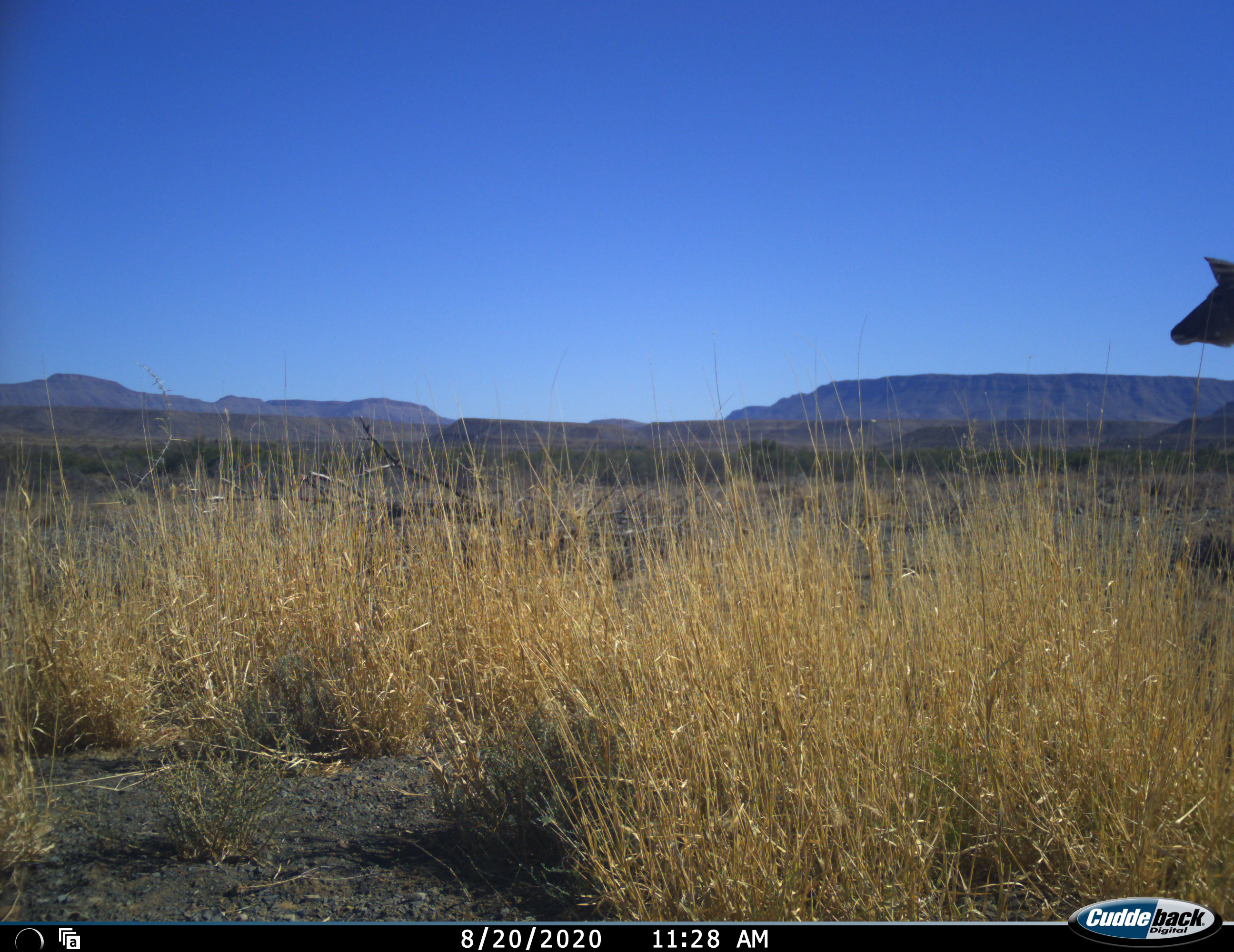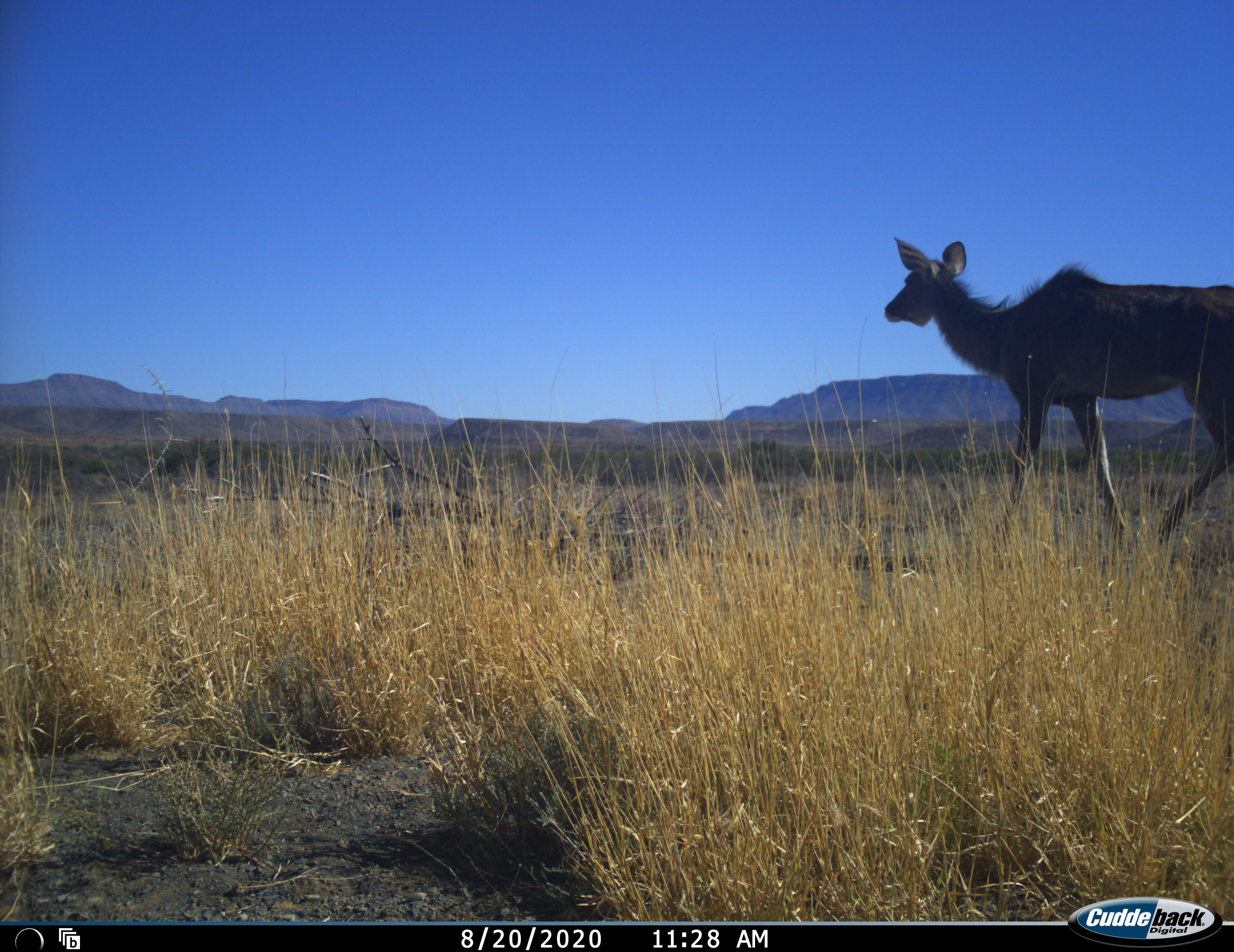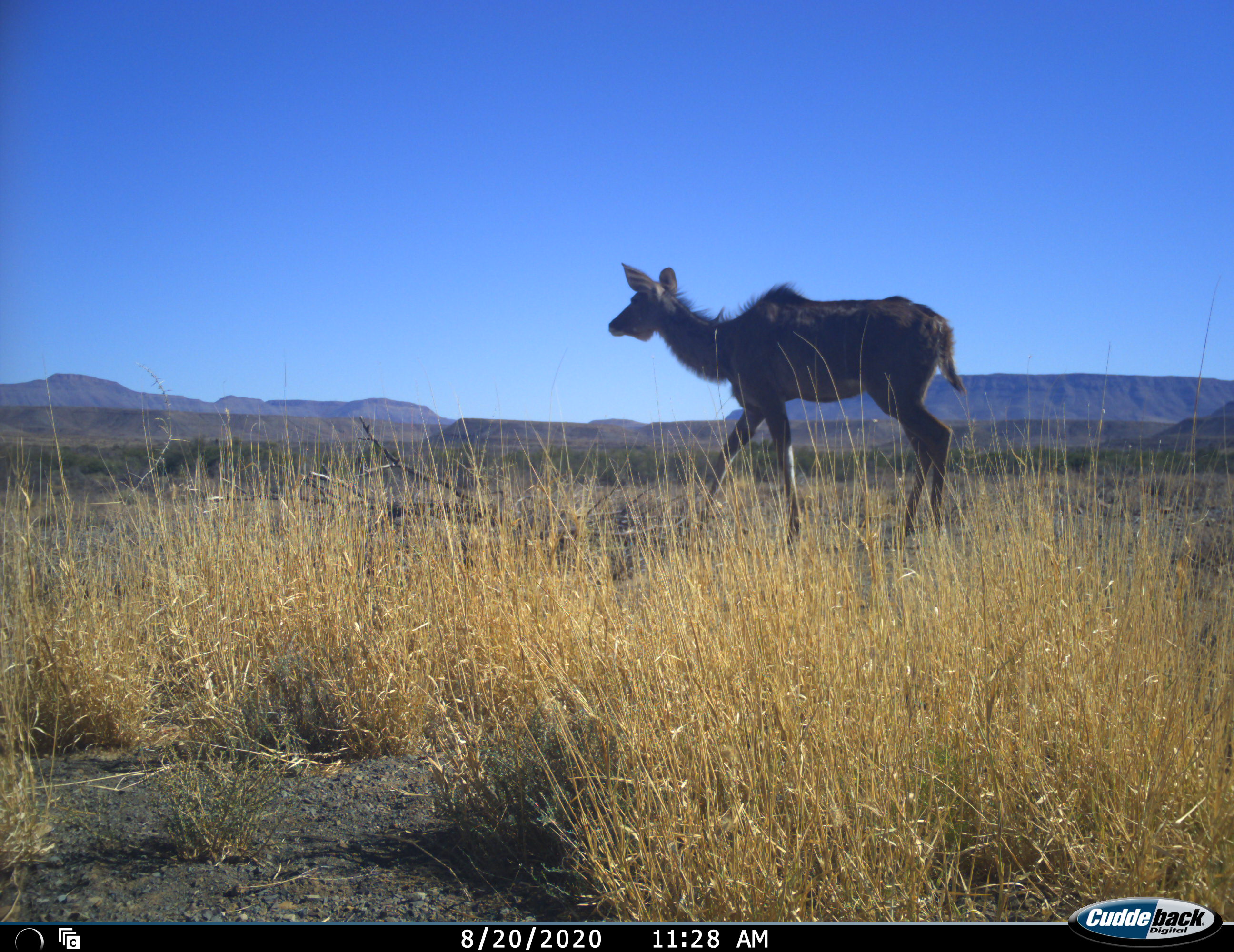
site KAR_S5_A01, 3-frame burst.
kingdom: Animalia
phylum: Chordata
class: Mammalia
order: Artiodactyla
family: Bovidae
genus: Tragelaphus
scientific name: Tragelaphus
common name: kudu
Kudu (Tragelaphus), count 1. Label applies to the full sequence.